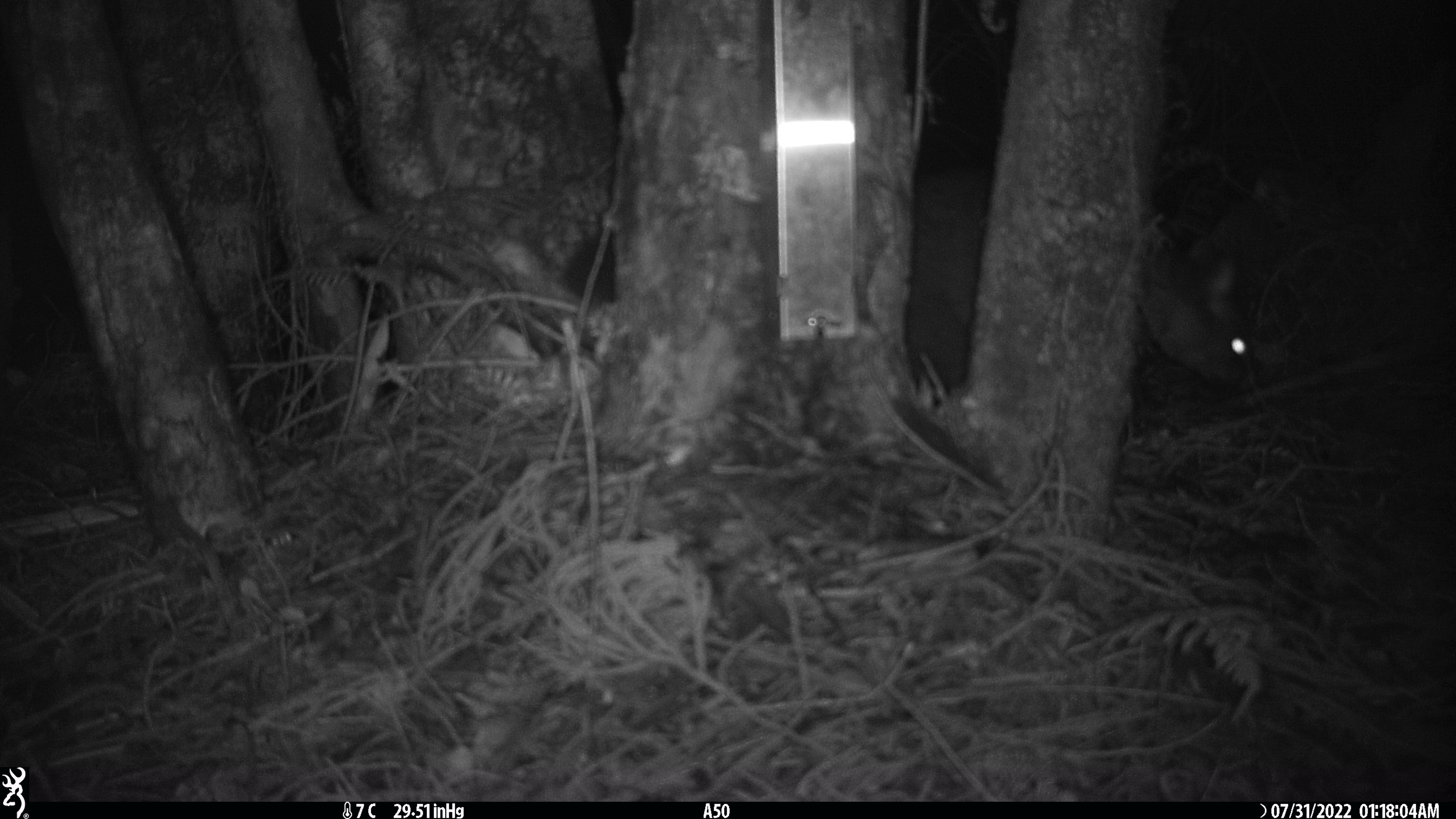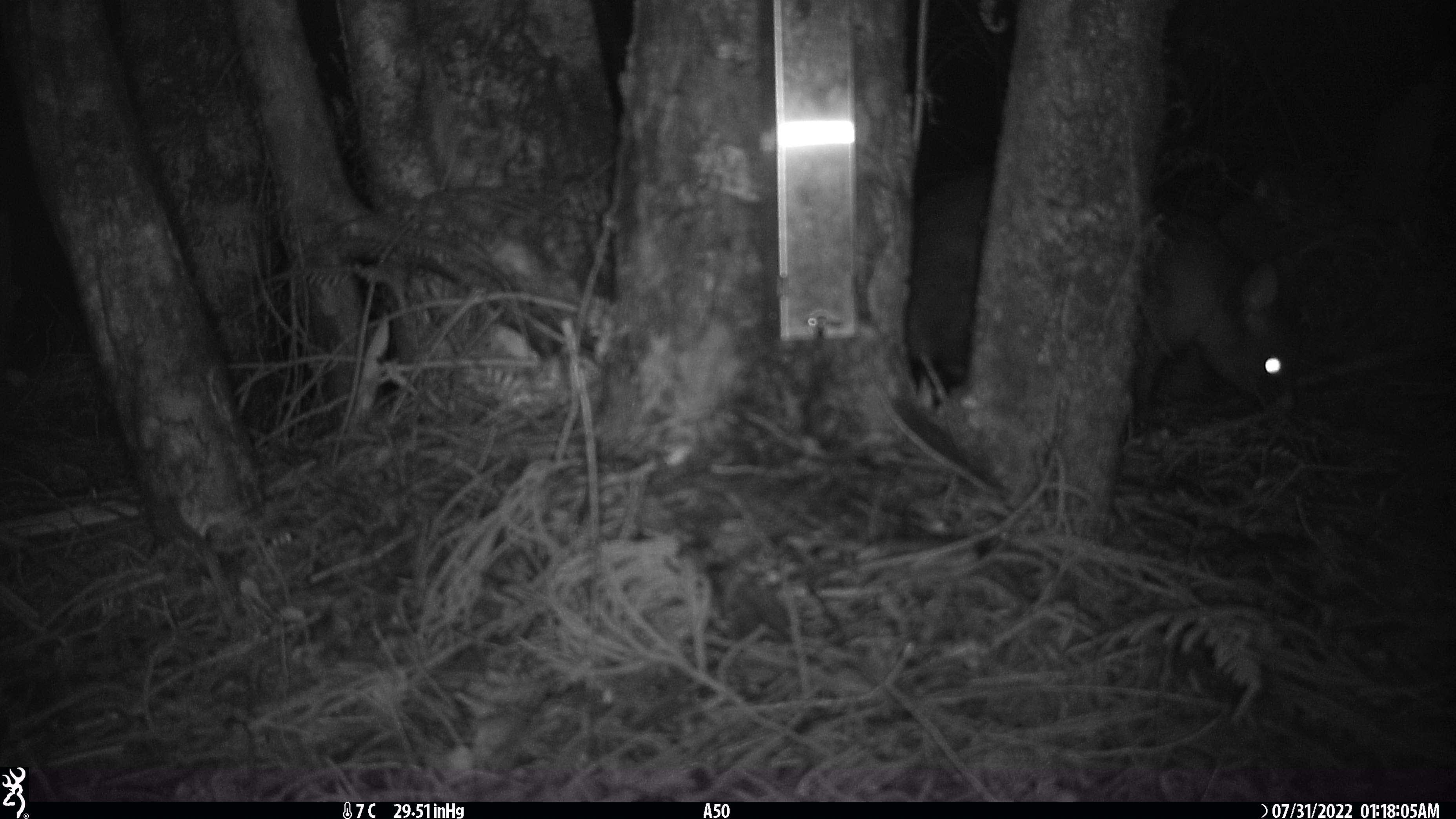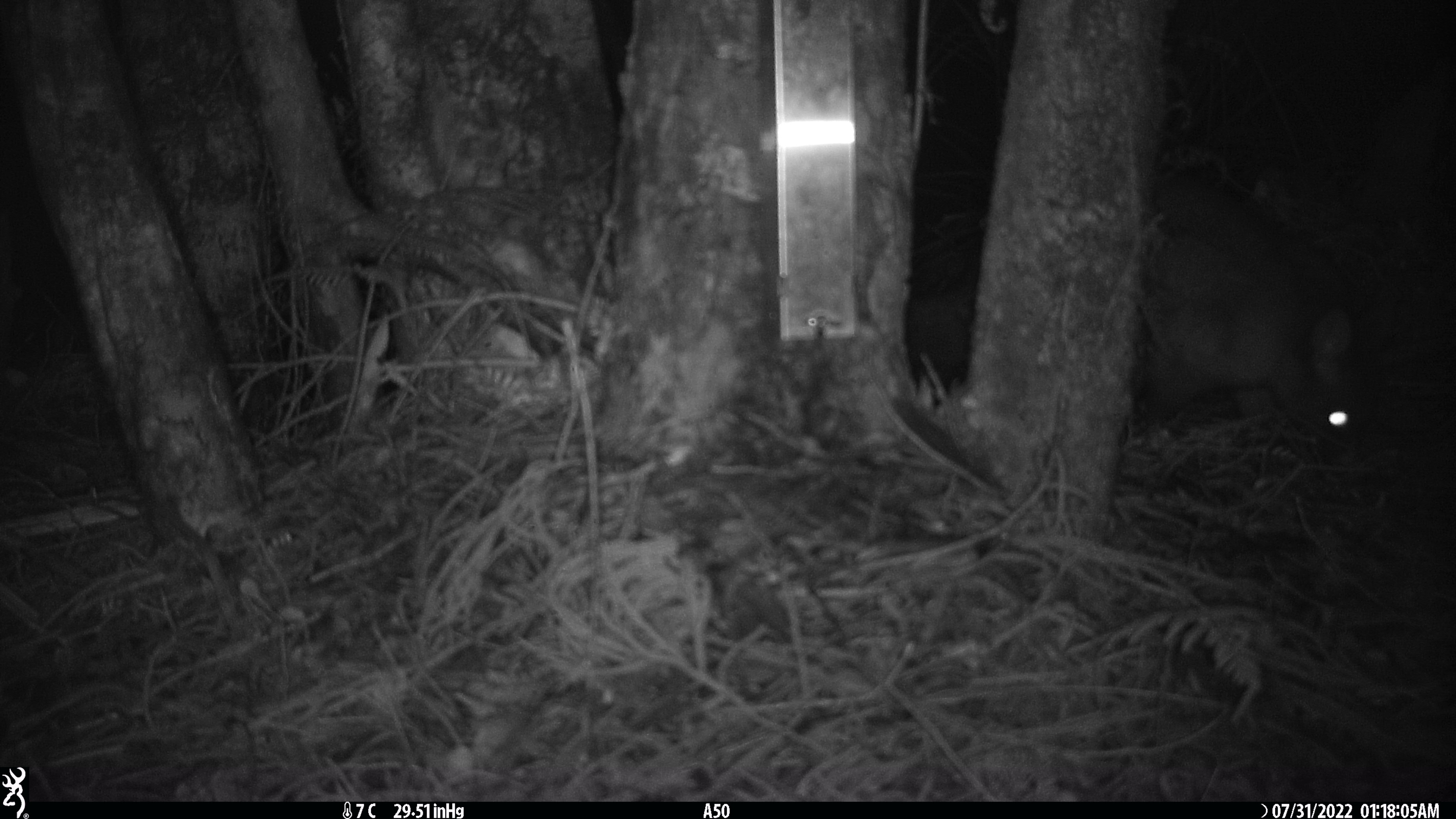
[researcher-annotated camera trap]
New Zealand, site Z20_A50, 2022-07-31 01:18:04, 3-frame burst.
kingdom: Animalia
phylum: Chordata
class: Mammalia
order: Diprotodontia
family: Phalangeridae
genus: Trichosurus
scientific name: Trichosurus vulpecula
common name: common brushtail possum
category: possum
Possum (common brushtail possum) (Trichosurus vulpecula).